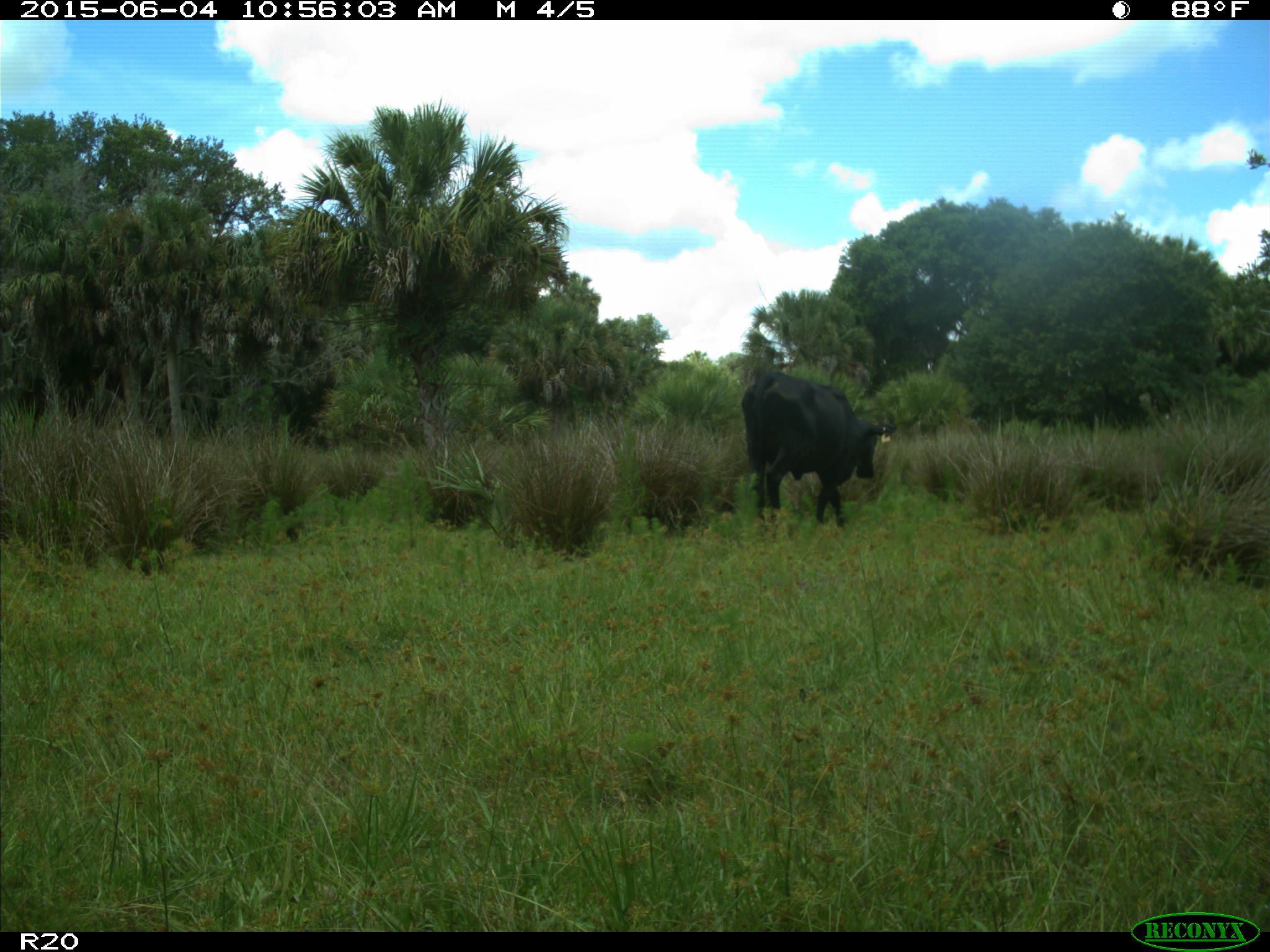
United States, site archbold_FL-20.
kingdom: Animalia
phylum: Chordata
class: Mammalia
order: Artiodactyla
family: Bovidae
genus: Bos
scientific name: Bos taurus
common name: domestic cow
Bos taurus (domestic cow).